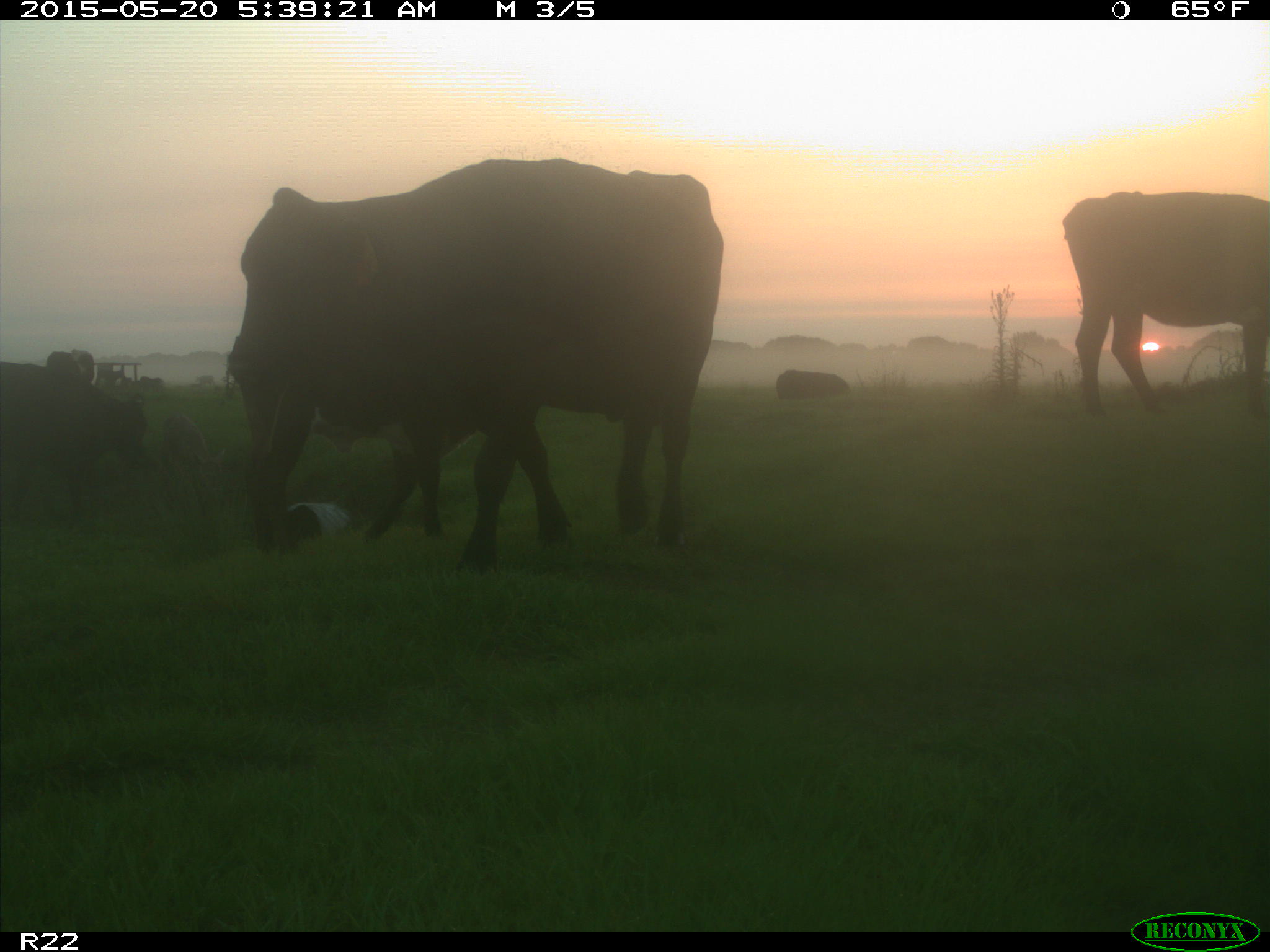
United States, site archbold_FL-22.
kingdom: Animalia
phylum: Chordata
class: Mammalia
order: Artiodactyla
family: Bovidae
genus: Bos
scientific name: Bos taurus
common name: domestic cow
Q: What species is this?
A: Bos taurus (domestic cow).